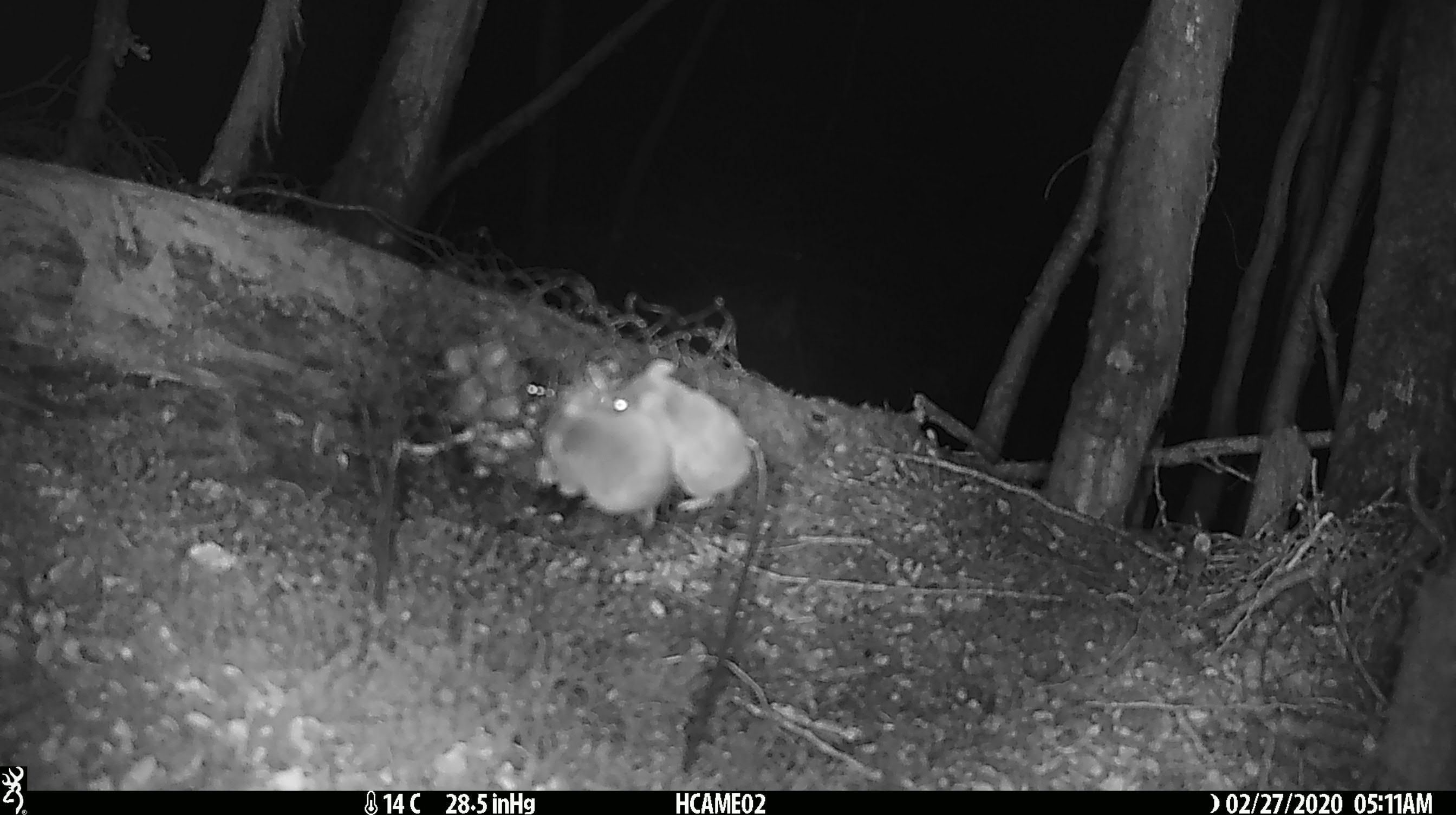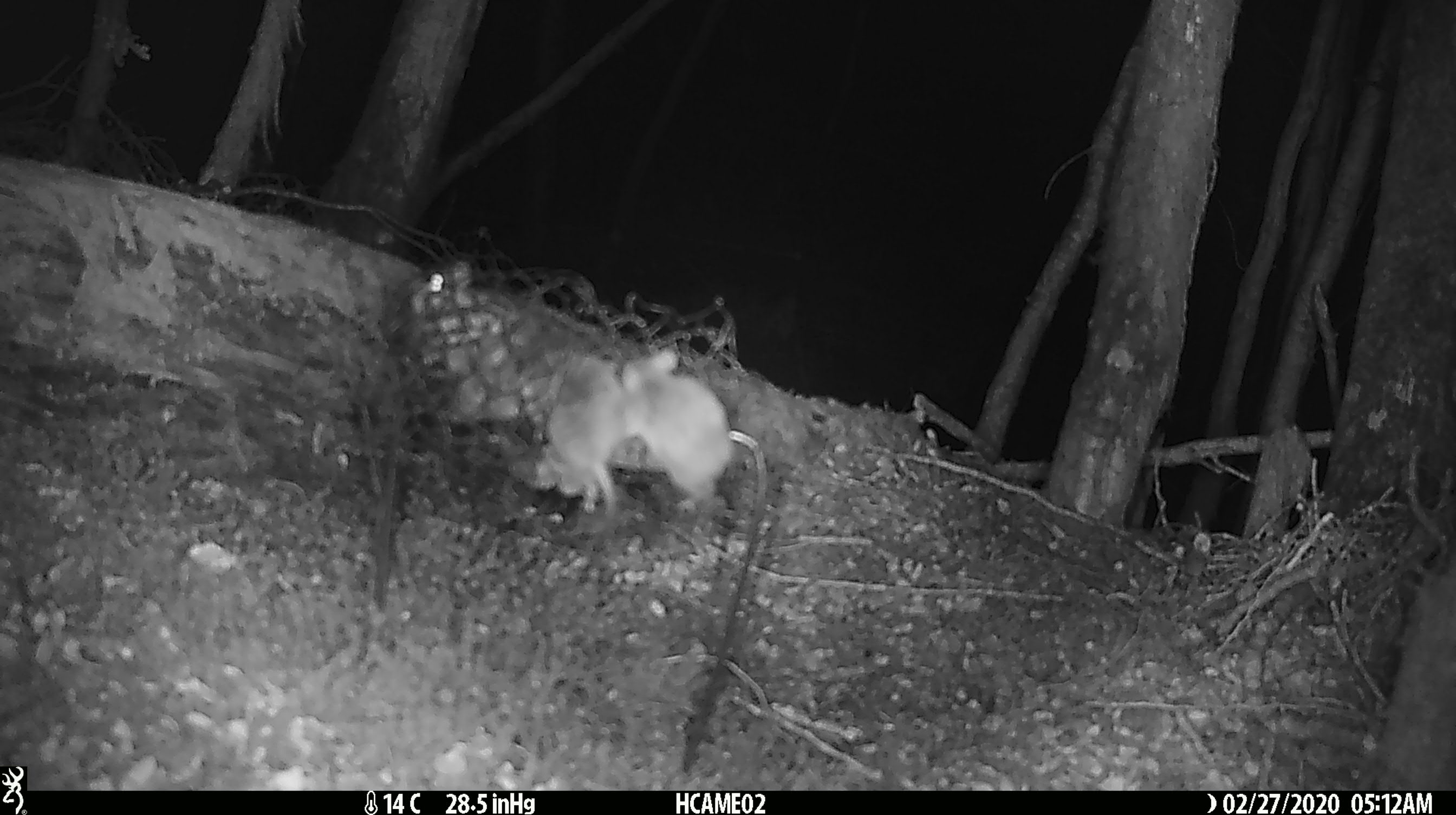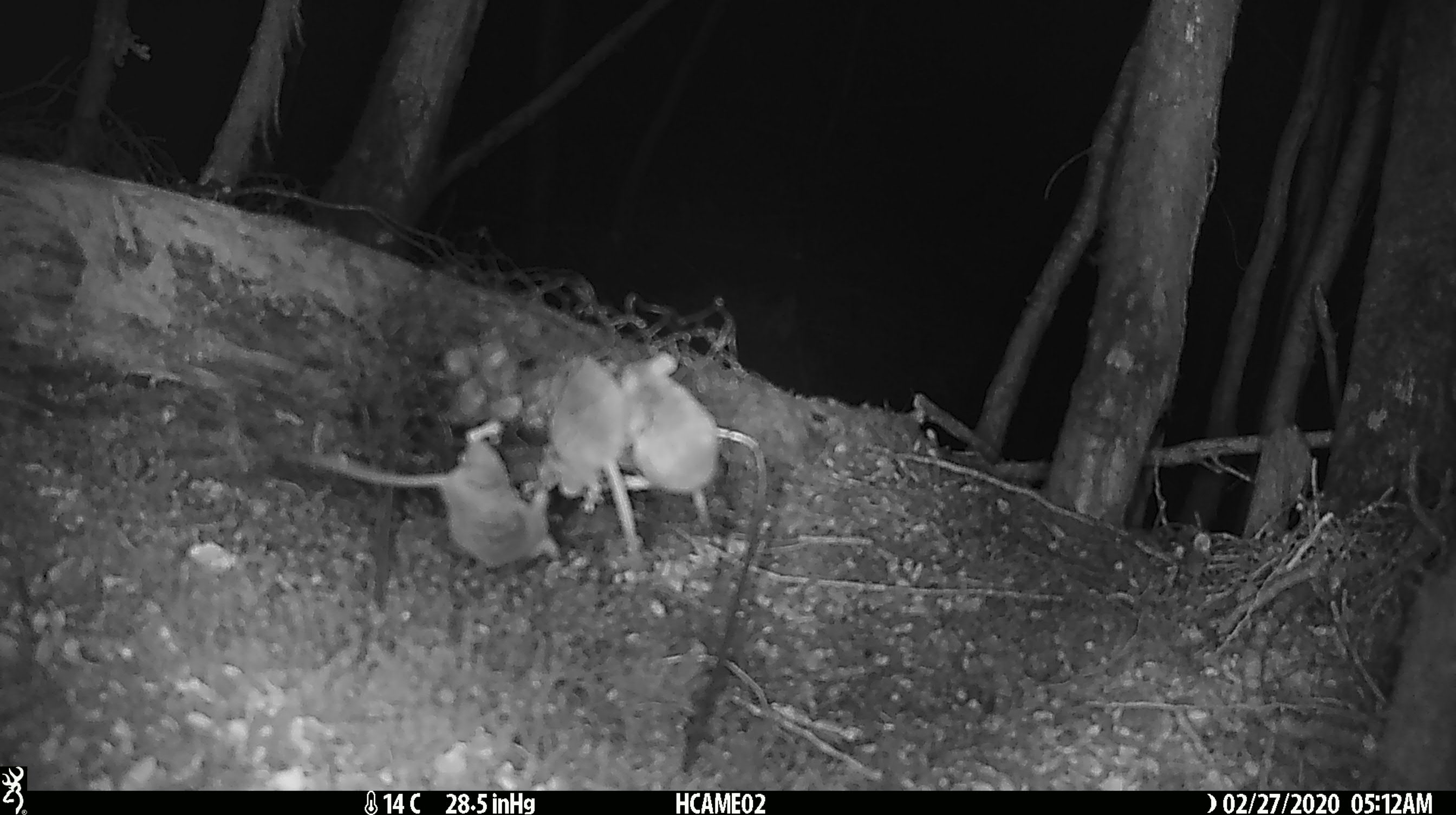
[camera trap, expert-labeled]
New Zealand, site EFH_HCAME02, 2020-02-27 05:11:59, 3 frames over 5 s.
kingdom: Animalia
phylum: Chordata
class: Mammalia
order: Rodentia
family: Muridae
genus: Mus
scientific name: Mus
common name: mouse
Mouse (Mus).